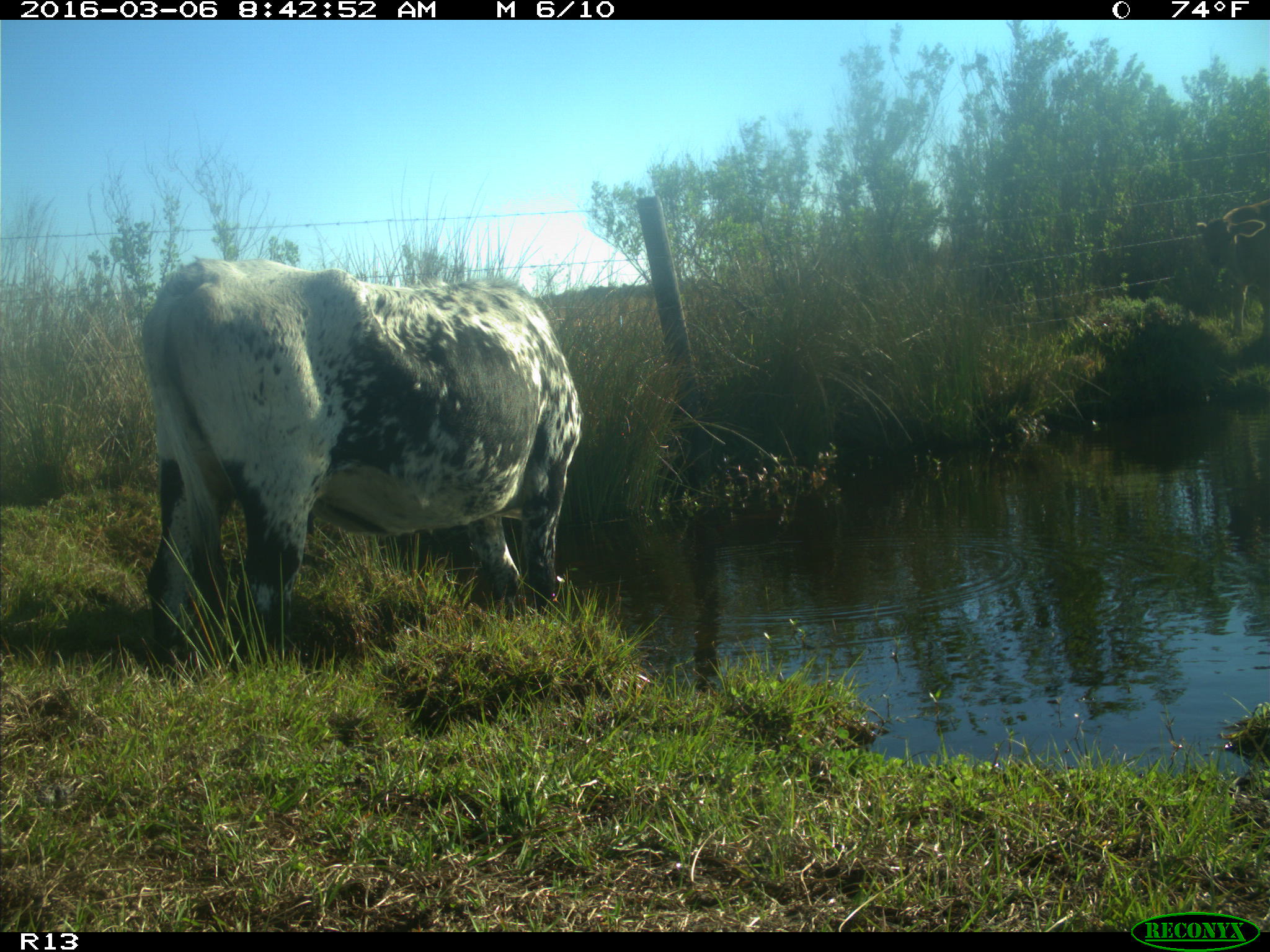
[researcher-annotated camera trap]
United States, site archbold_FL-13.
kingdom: Animalia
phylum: Chordata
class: Mammalia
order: Artiodactyla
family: Bovidae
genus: Bos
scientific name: Bos taurus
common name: domestic cow